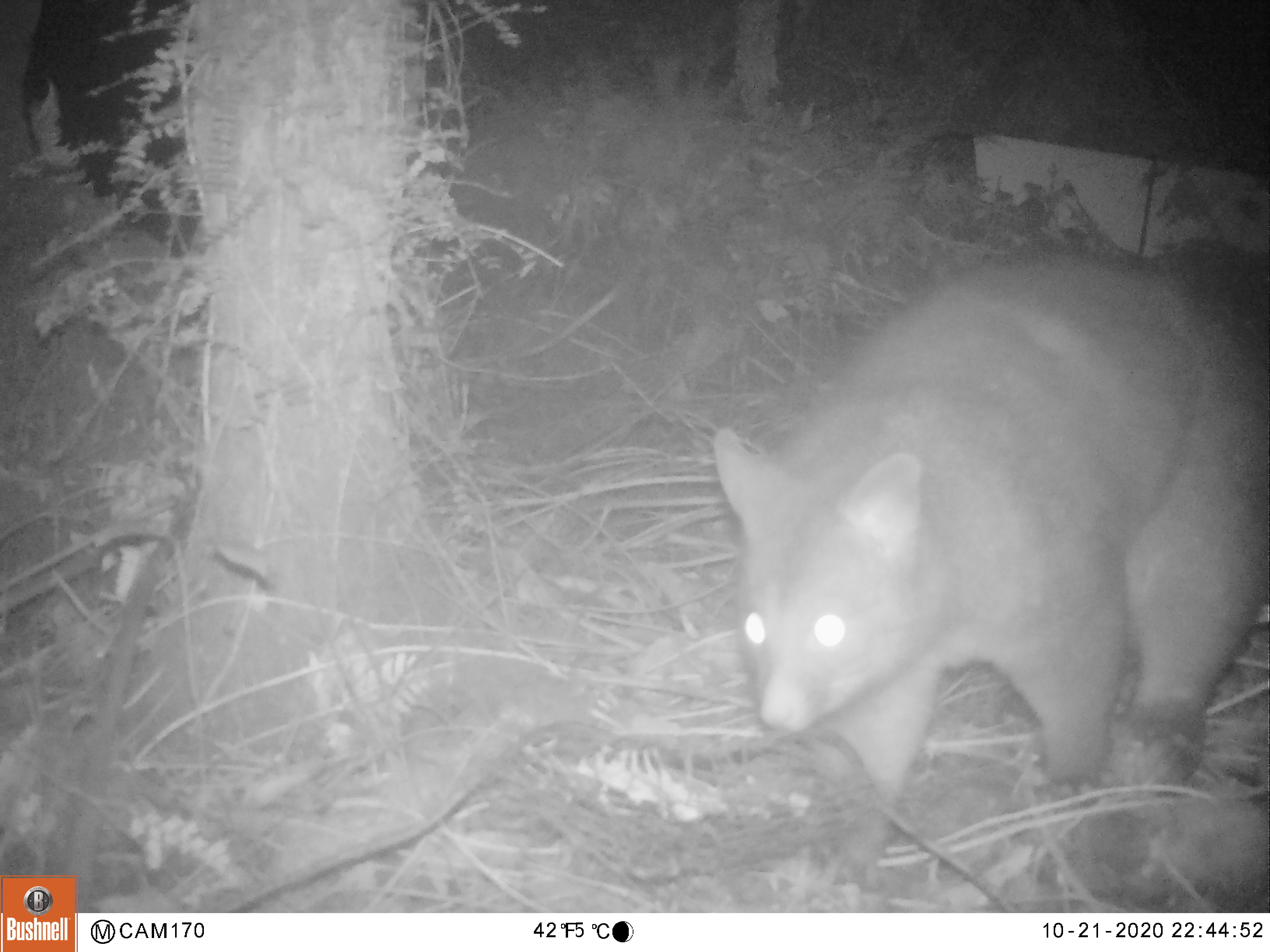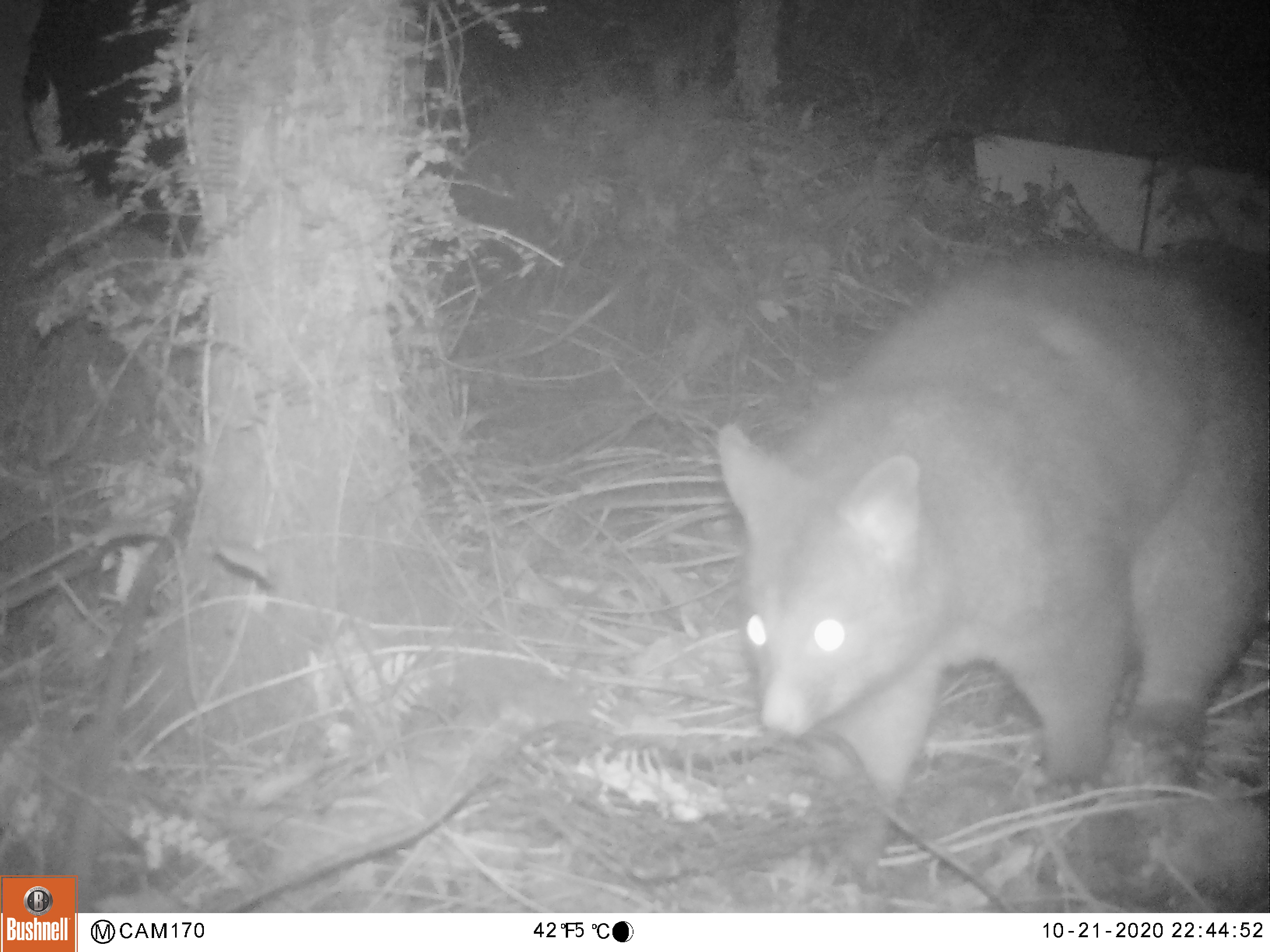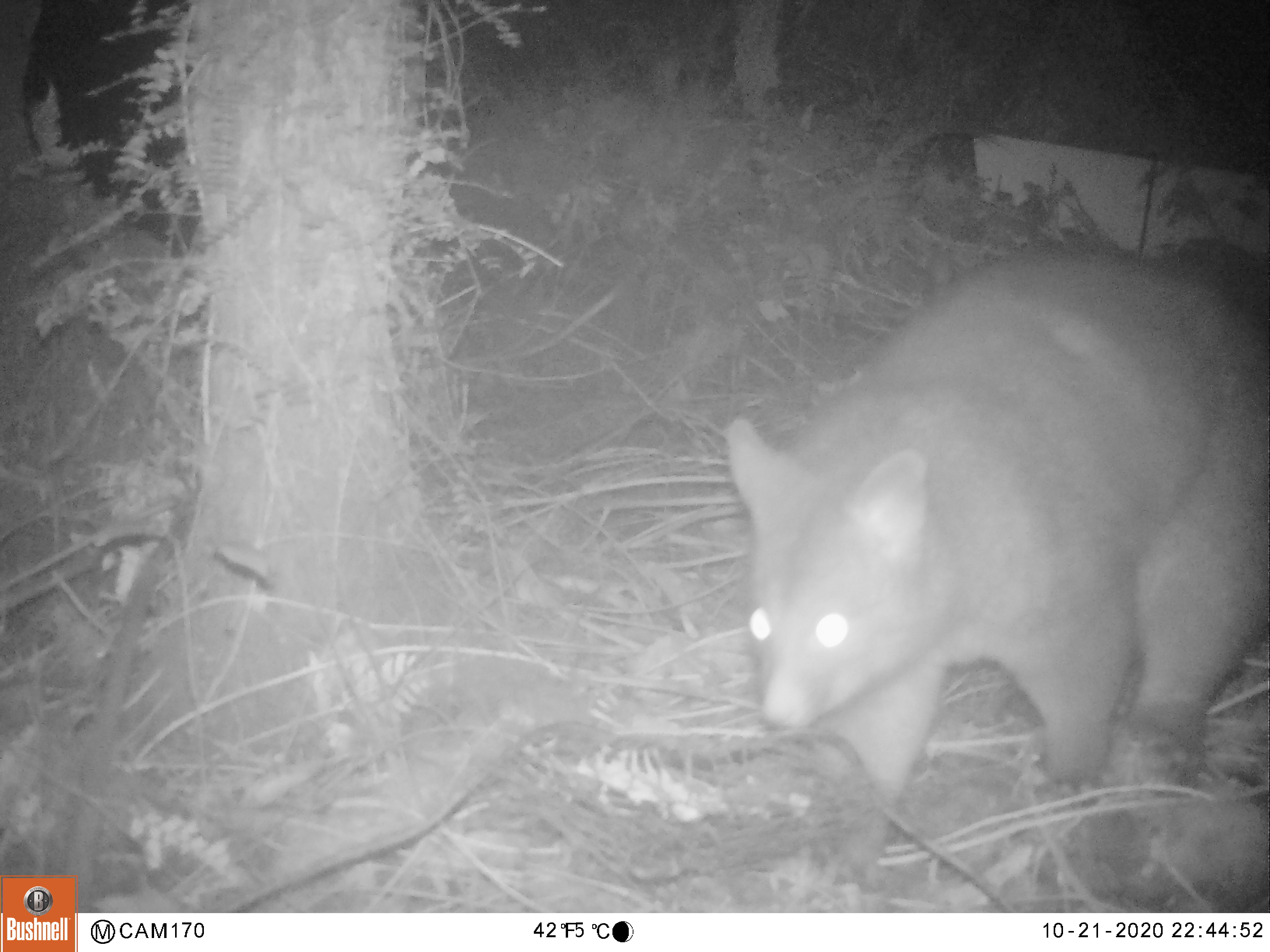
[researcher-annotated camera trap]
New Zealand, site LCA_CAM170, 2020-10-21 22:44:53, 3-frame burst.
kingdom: Animalia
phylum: Chordata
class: Mammalia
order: Diprotodontia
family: Phalangeridae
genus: Trichosurus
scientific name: Trichosurus vulpecula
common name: common brushtail possum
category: possum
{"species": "possum (common brushtail possum) (Trichosurus vulpecula)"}